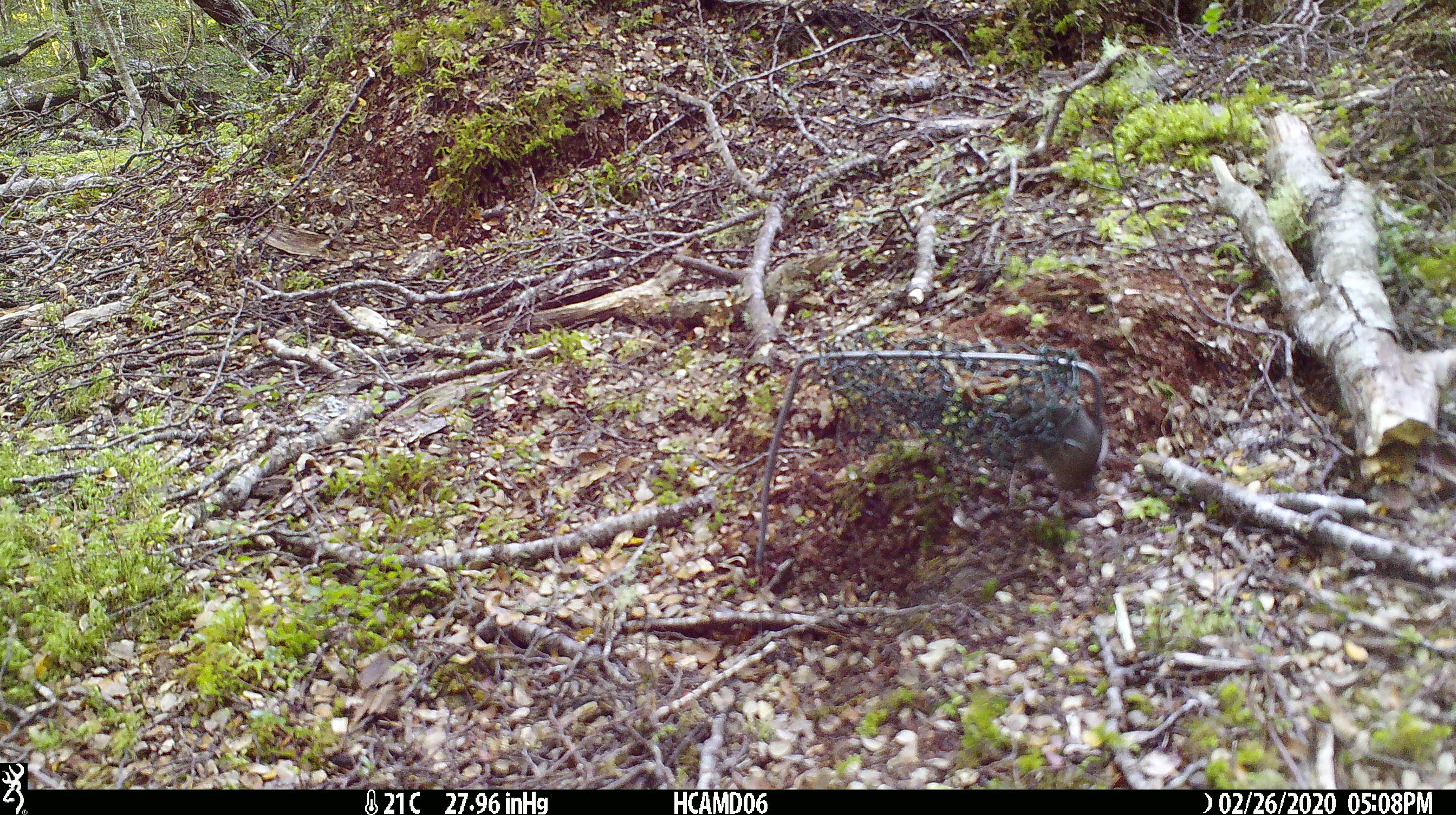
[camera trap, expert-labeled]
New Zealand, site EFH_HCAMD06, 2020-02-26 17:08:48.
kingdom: Animalia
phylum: Chordata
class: Mammalia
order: Rodentia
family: Muridae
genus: Mus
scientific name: Mus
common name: mouse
Mouse (Mus).